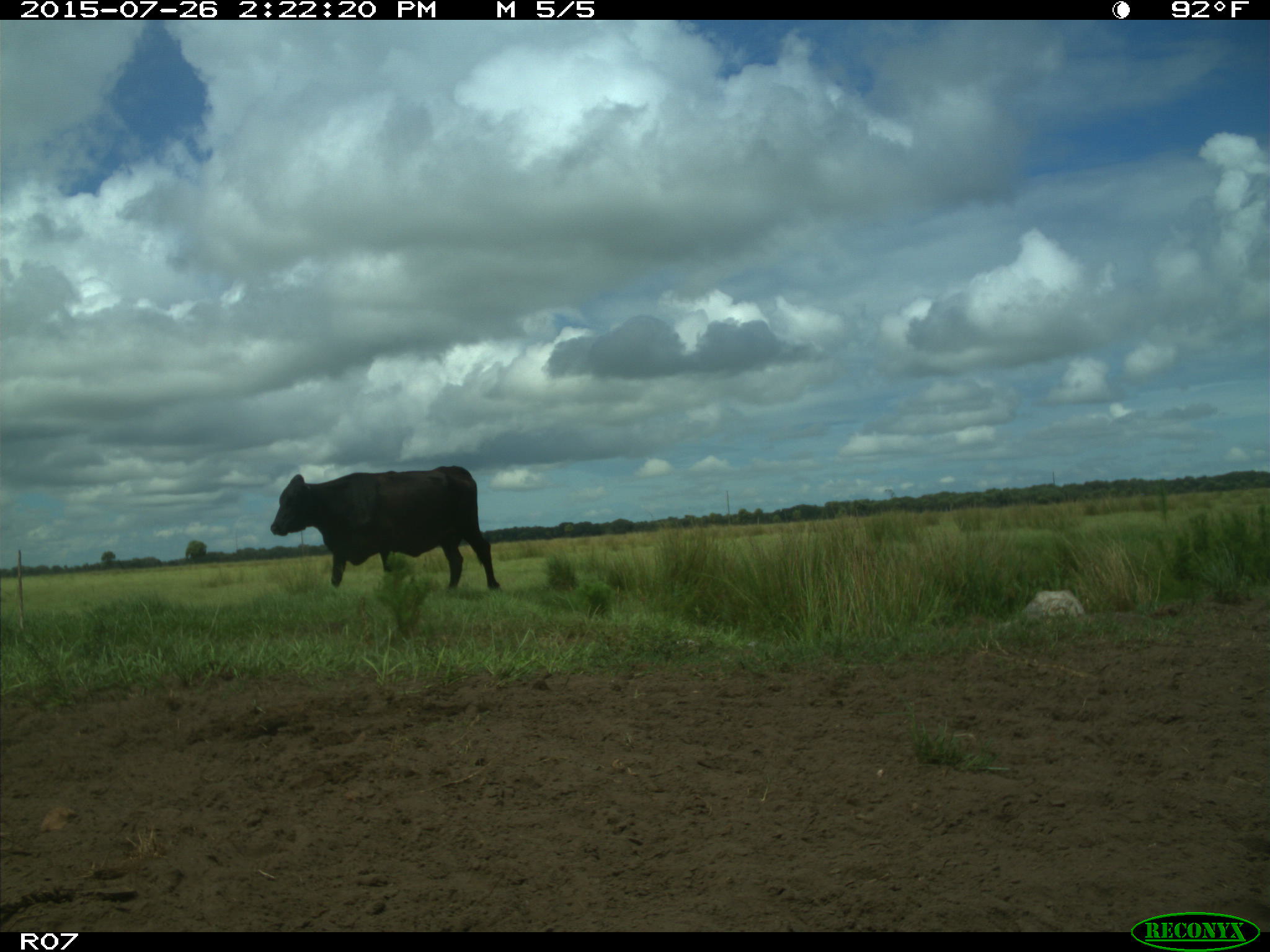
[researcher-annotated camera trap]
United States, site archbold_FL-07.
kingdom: Animalia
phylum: Chordata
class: Mammalia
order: Artiodactyla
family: Bovidae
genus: Bos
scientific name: Bos taurus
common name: domestic cow